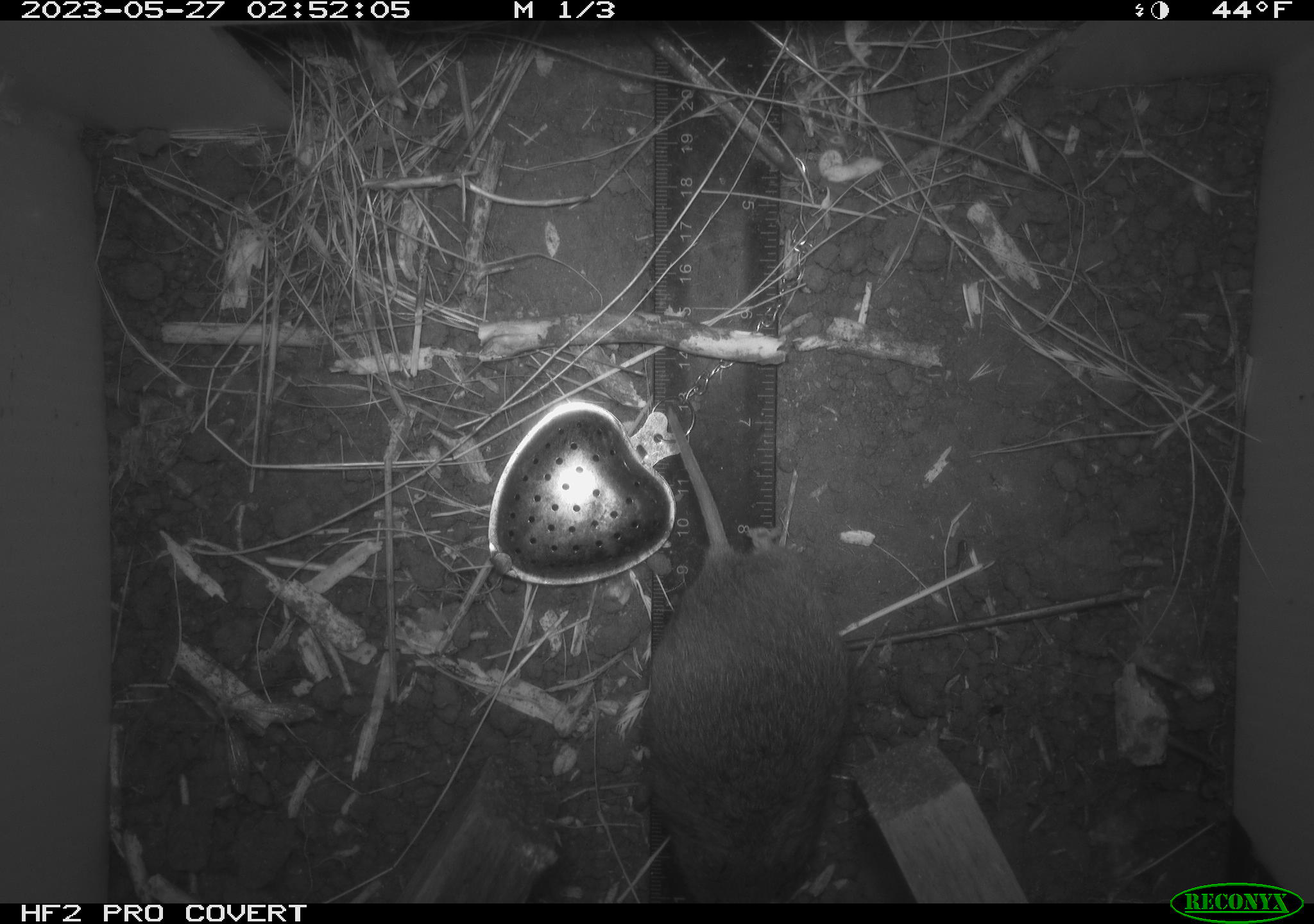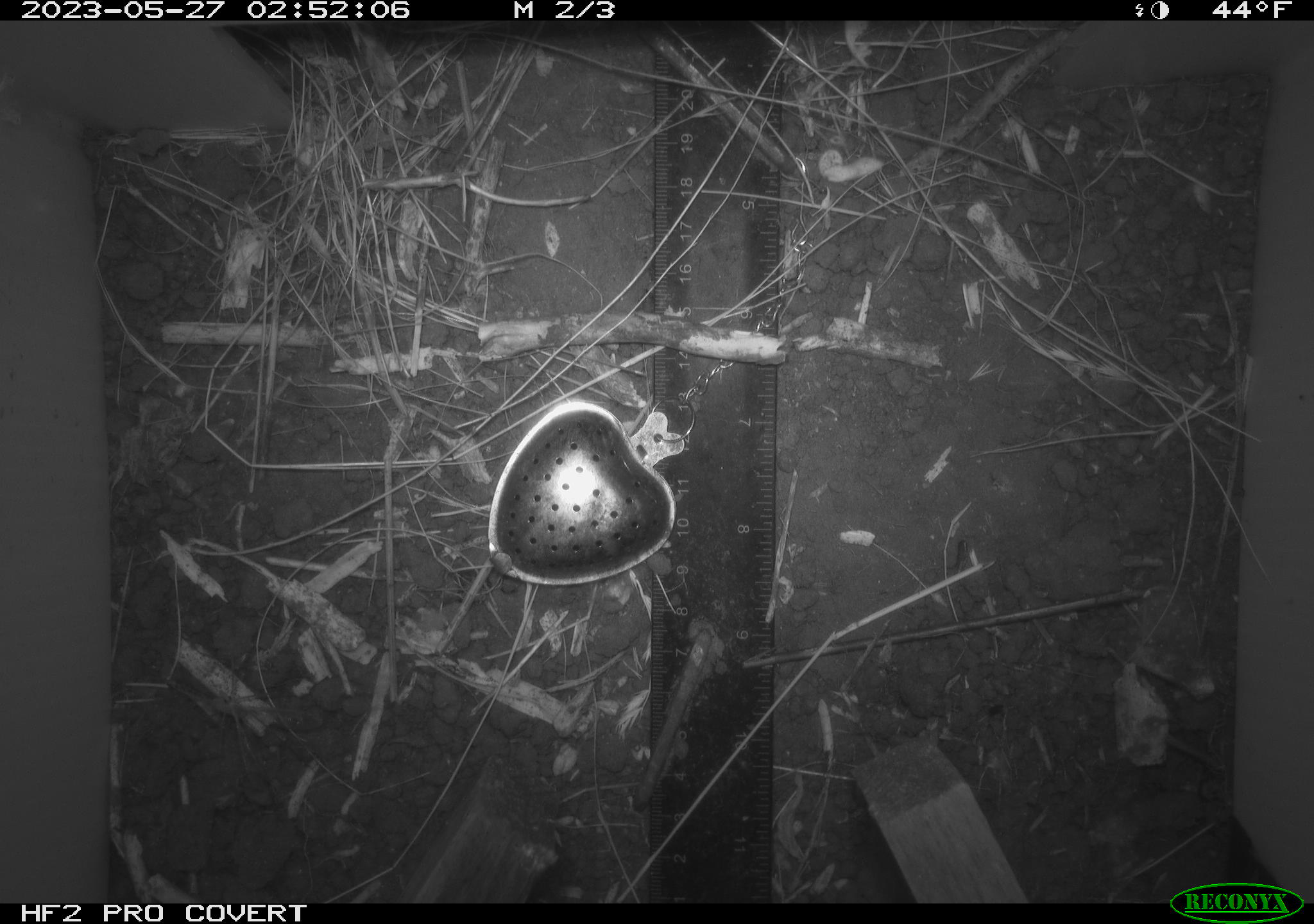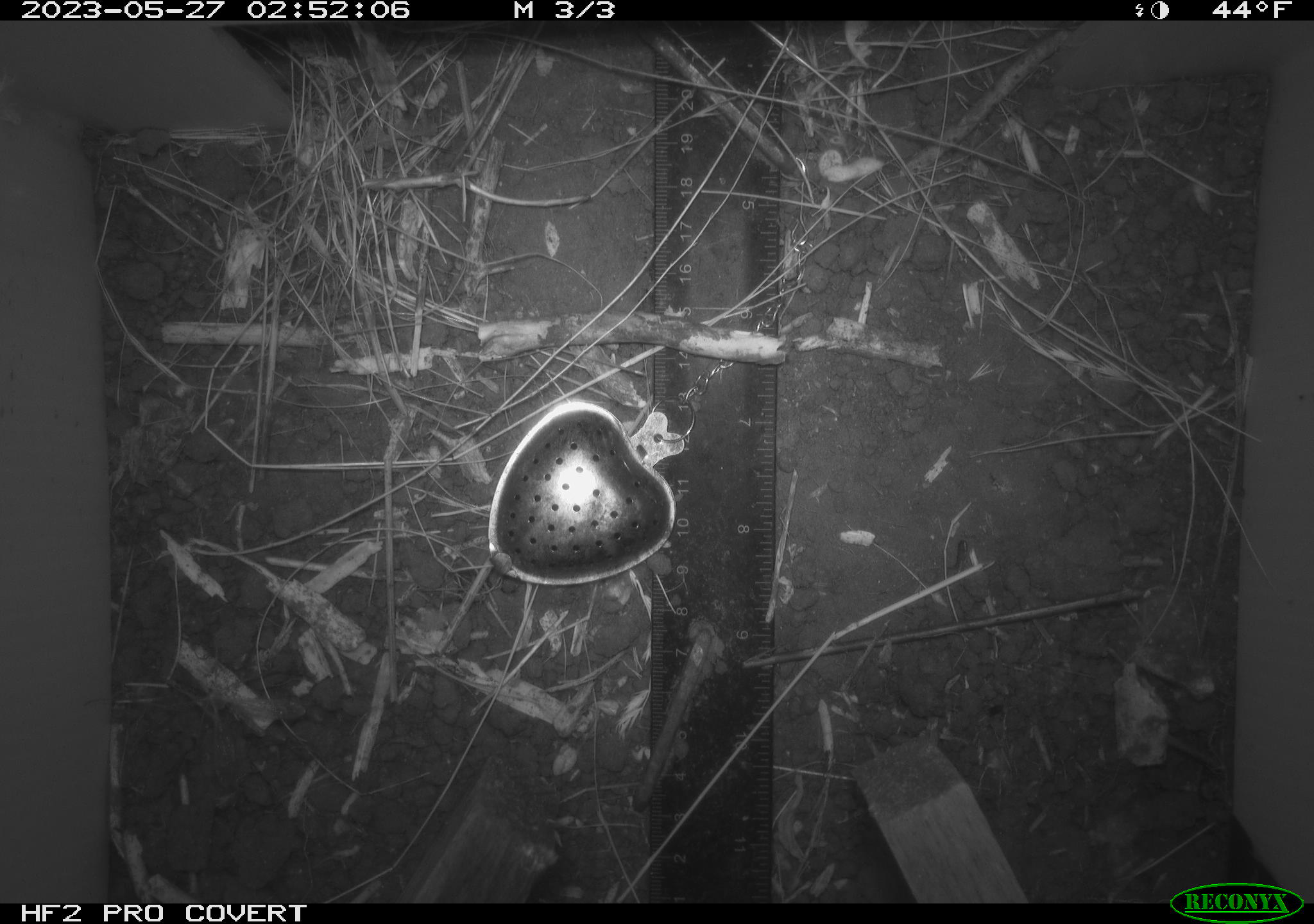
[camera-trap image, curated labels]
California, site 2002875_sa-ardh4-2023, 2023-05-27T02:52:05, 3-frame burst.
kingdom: Animalia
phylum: Chordata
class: Mammalia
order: Rodentia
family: Cricetidae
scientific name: Arvicolinae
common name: voles, lemmings, and muskrats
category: arvicolinae subfamily